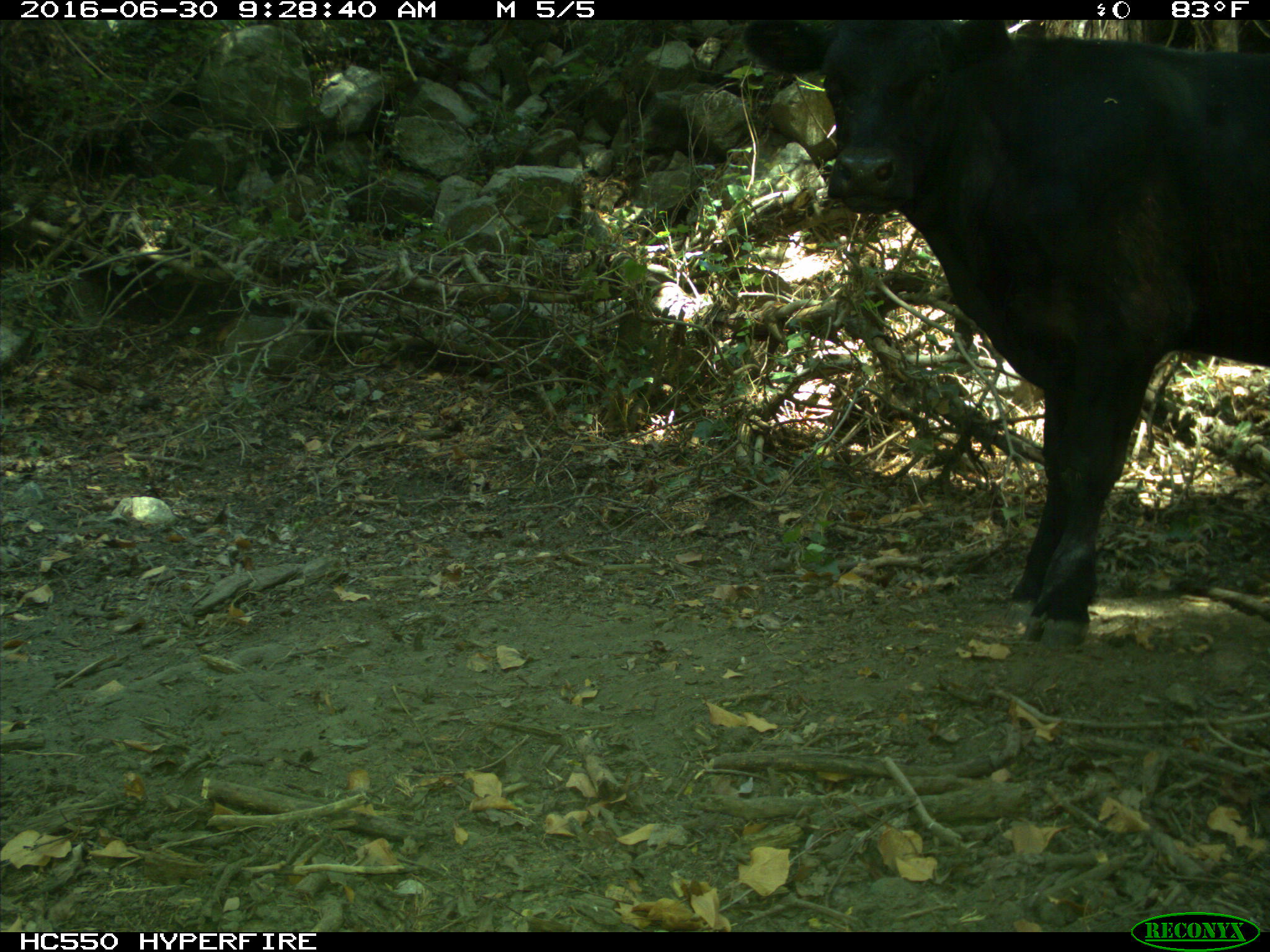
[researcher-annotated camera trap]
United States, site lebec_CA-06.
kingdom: Animalia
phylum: Chordata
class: Mammalia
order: Artiodactyla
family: Bovidae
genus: Bos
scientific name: Bos taurus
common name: domestic cow